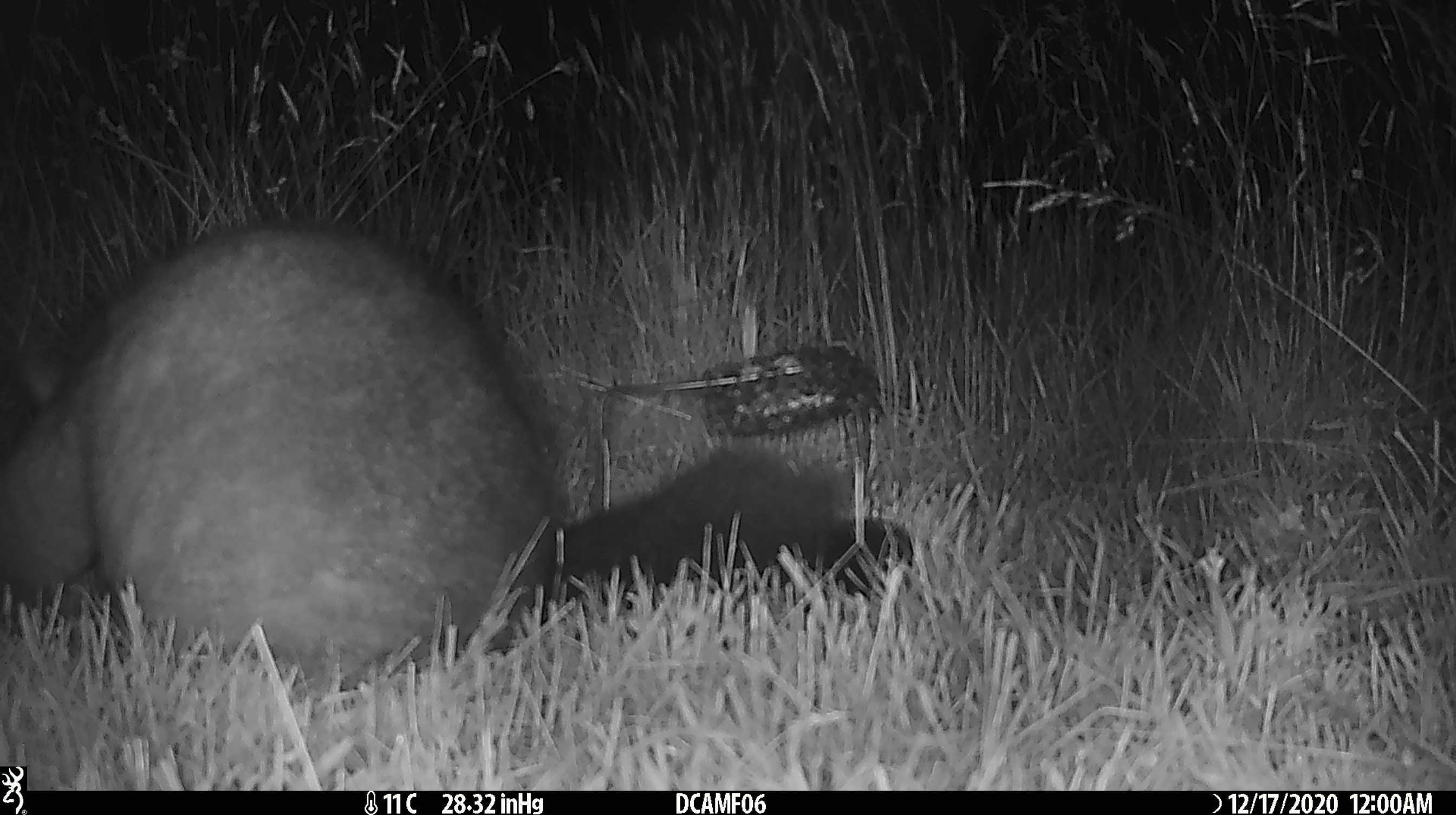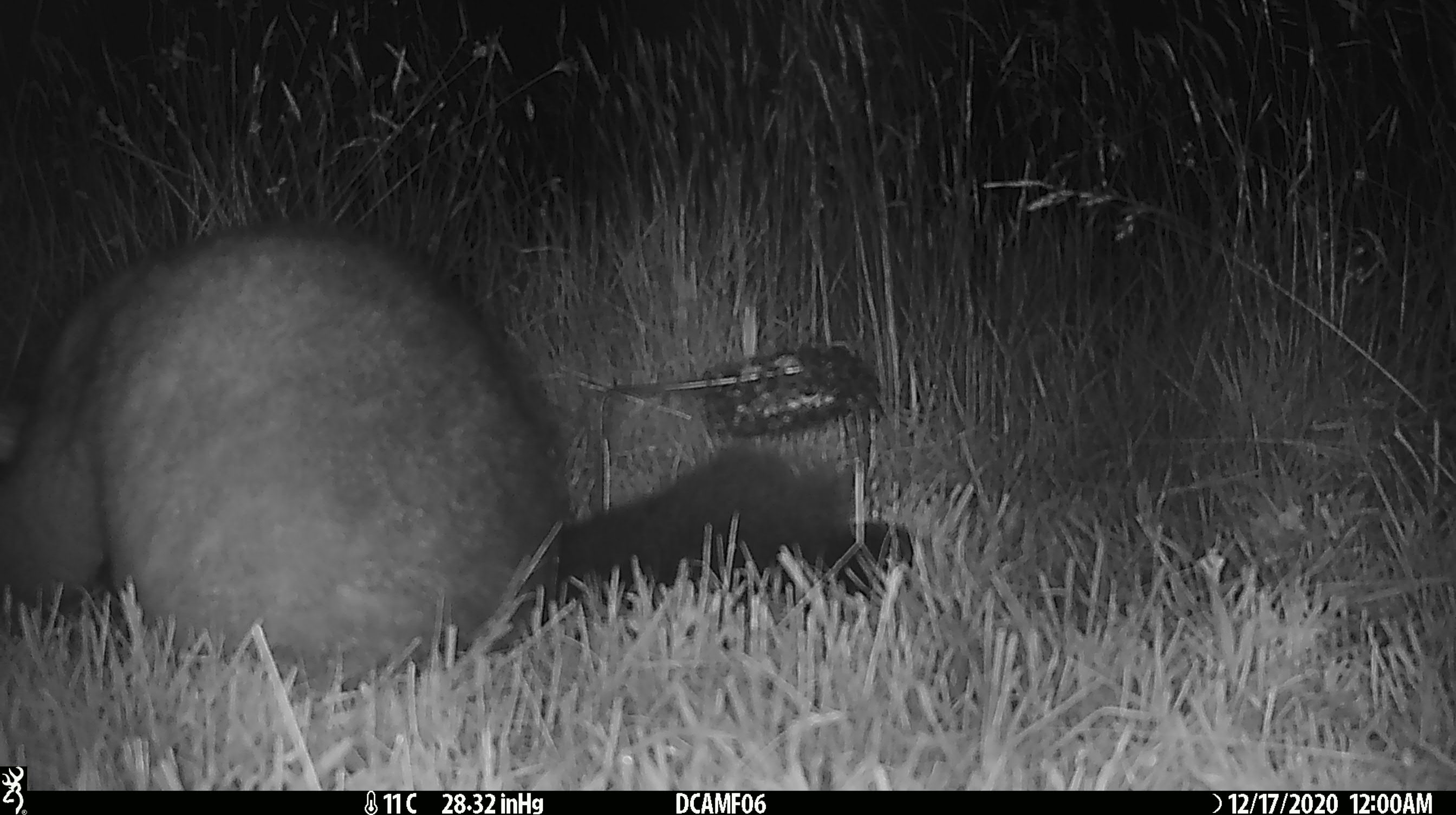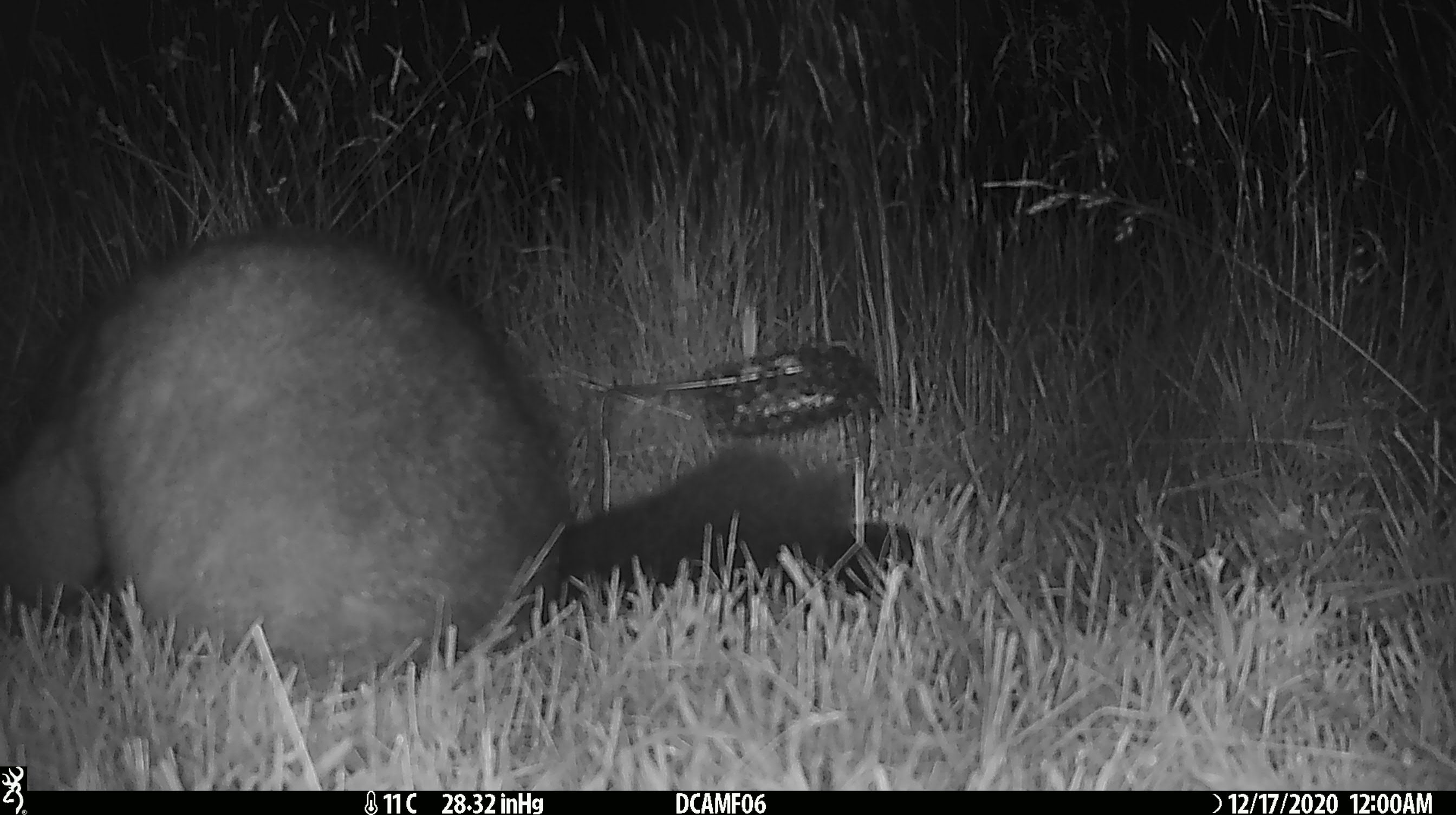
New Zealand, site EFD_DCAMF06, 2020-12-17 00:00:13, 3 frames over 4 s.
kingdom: Animalia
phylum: Chordata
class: Mammalia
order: Diprotodontia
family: Phalangeridae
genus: Trichosurus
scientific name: Trichosurus vulpecula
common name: common brushtail possum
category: possum